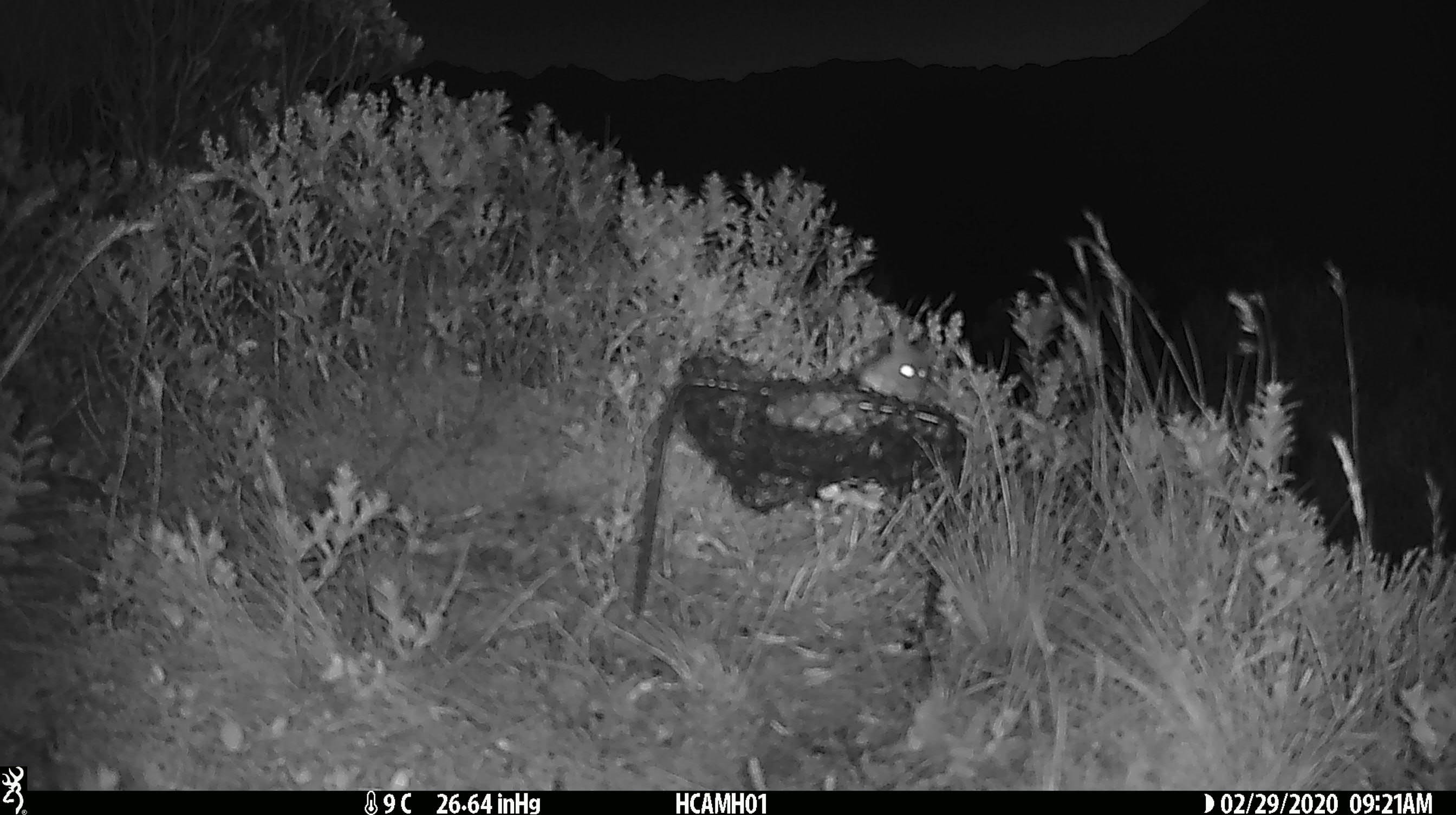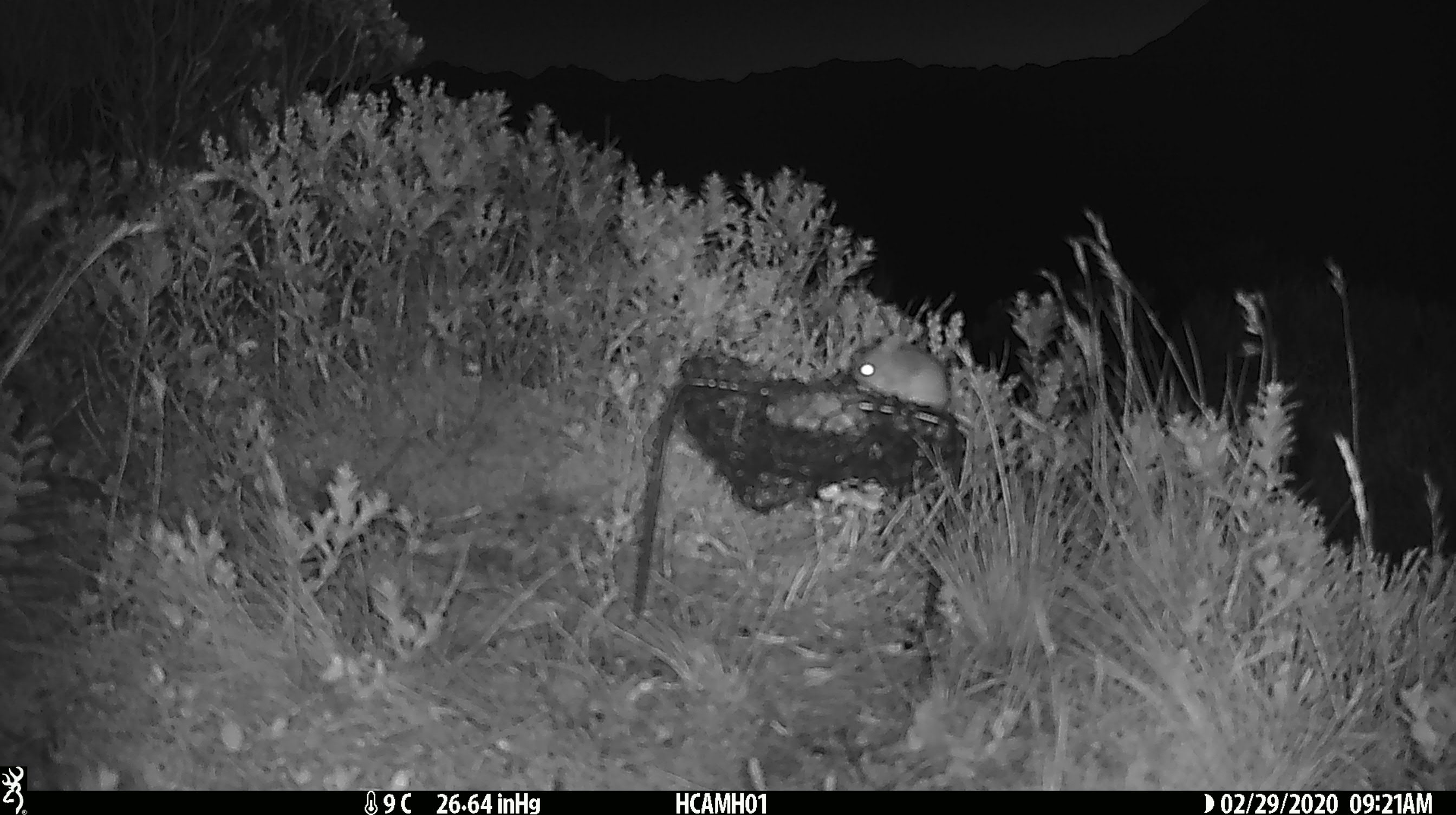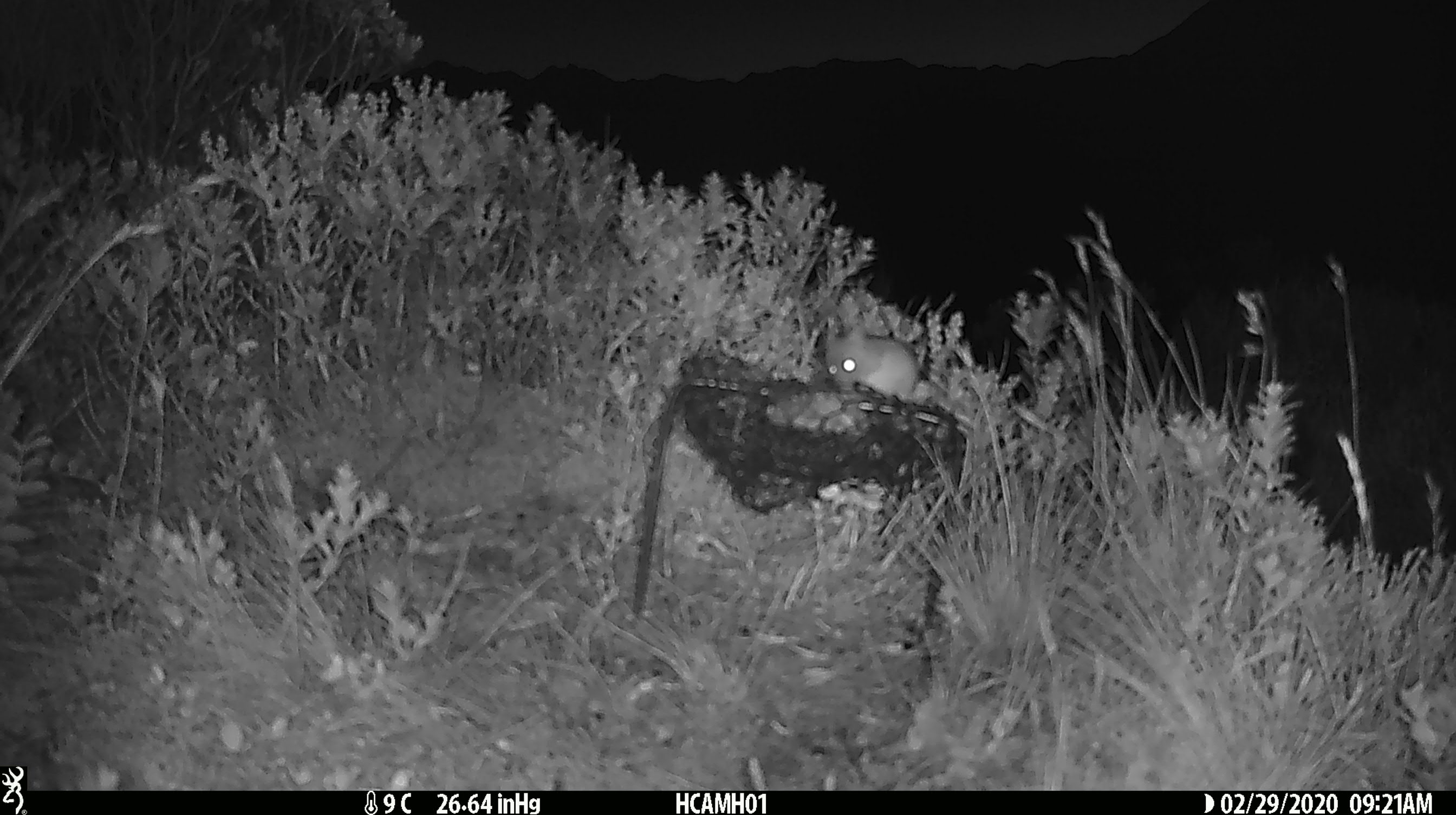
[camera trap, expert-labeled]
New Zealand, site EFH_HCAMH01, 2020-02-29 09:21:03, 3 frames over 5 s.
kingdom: Animalia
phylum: Chordata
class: Mammalia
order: Rodentia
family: Muridae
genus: Mus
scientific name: Mus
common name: mouse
Mouse (Mus).